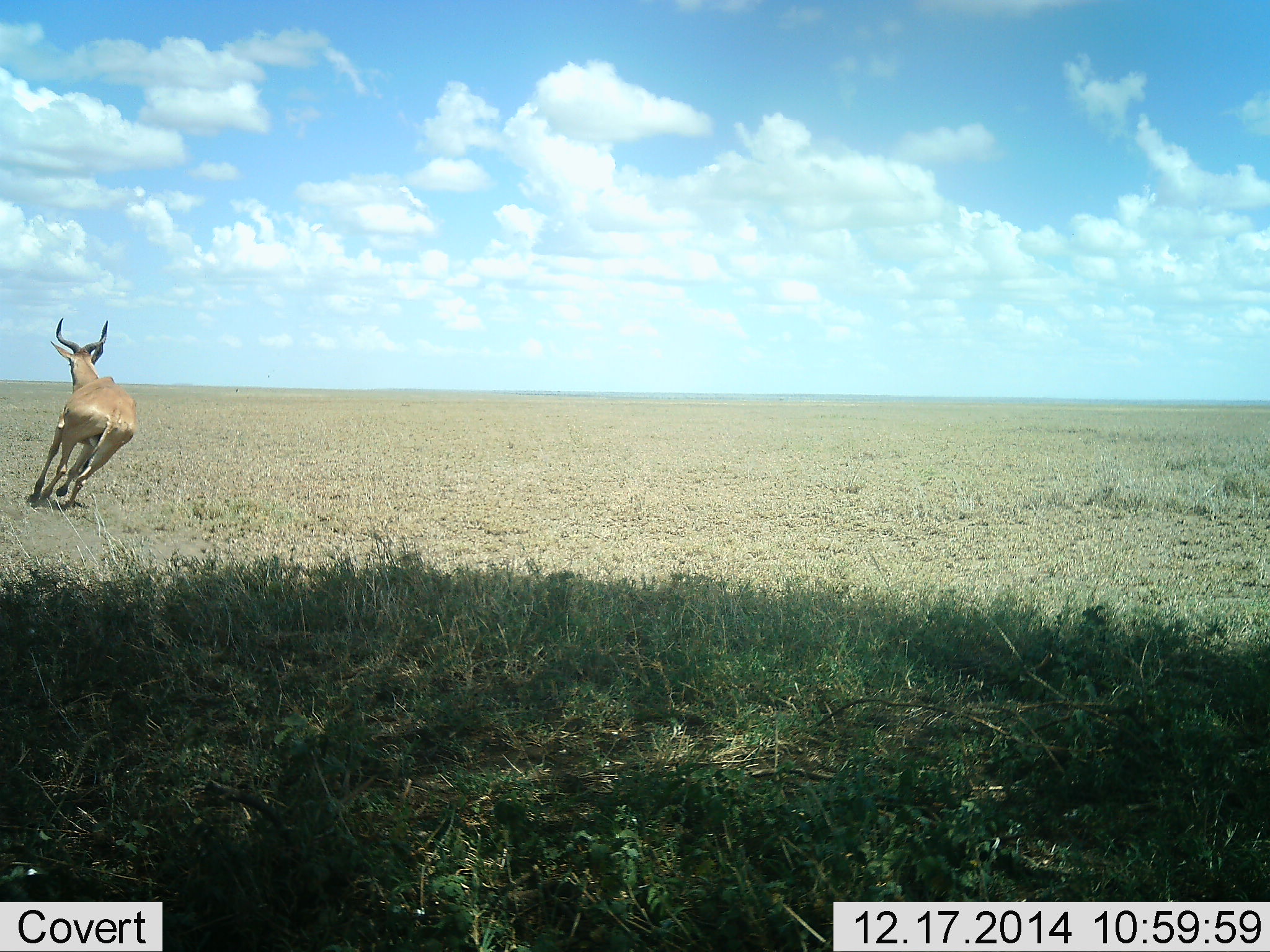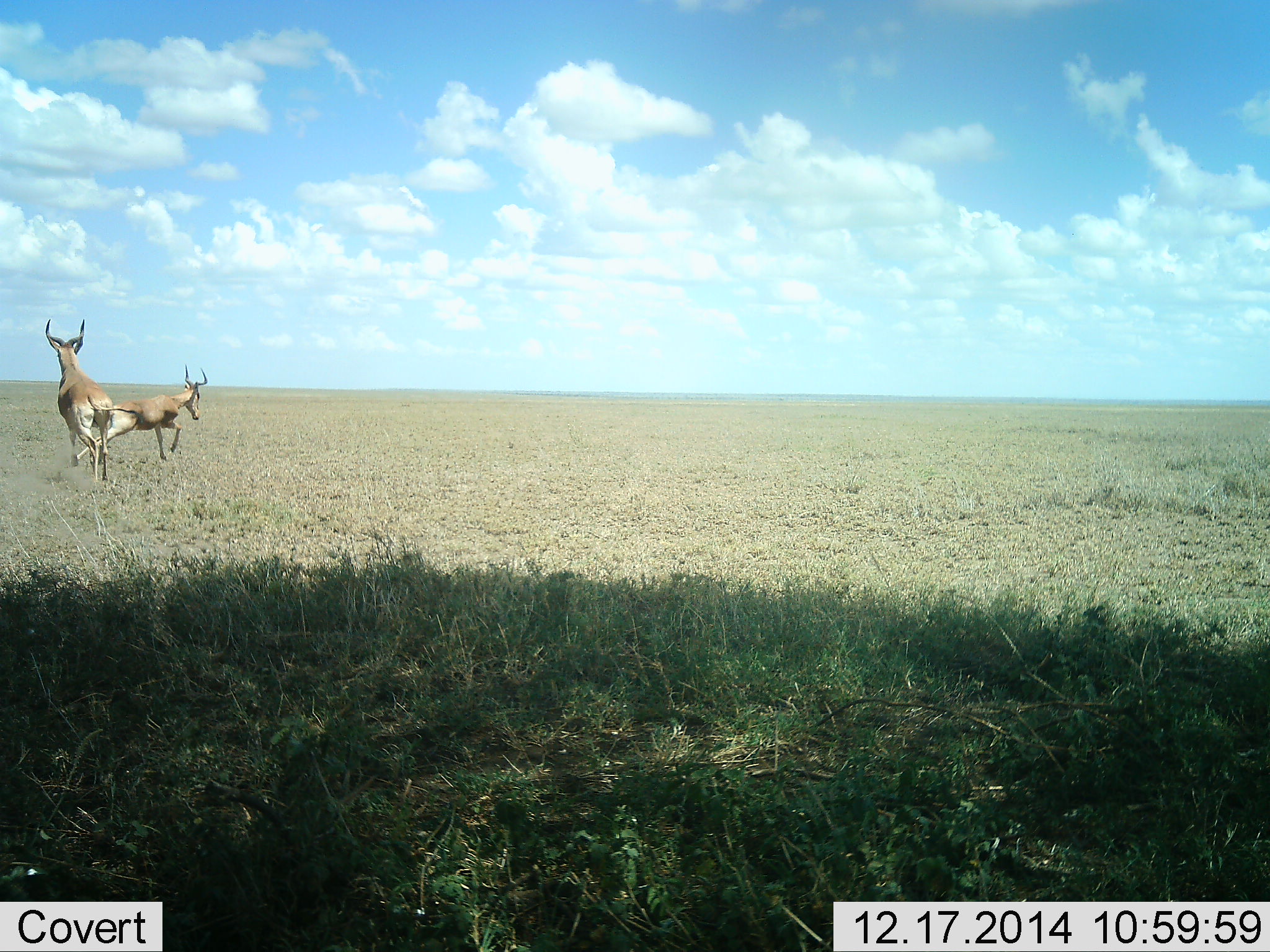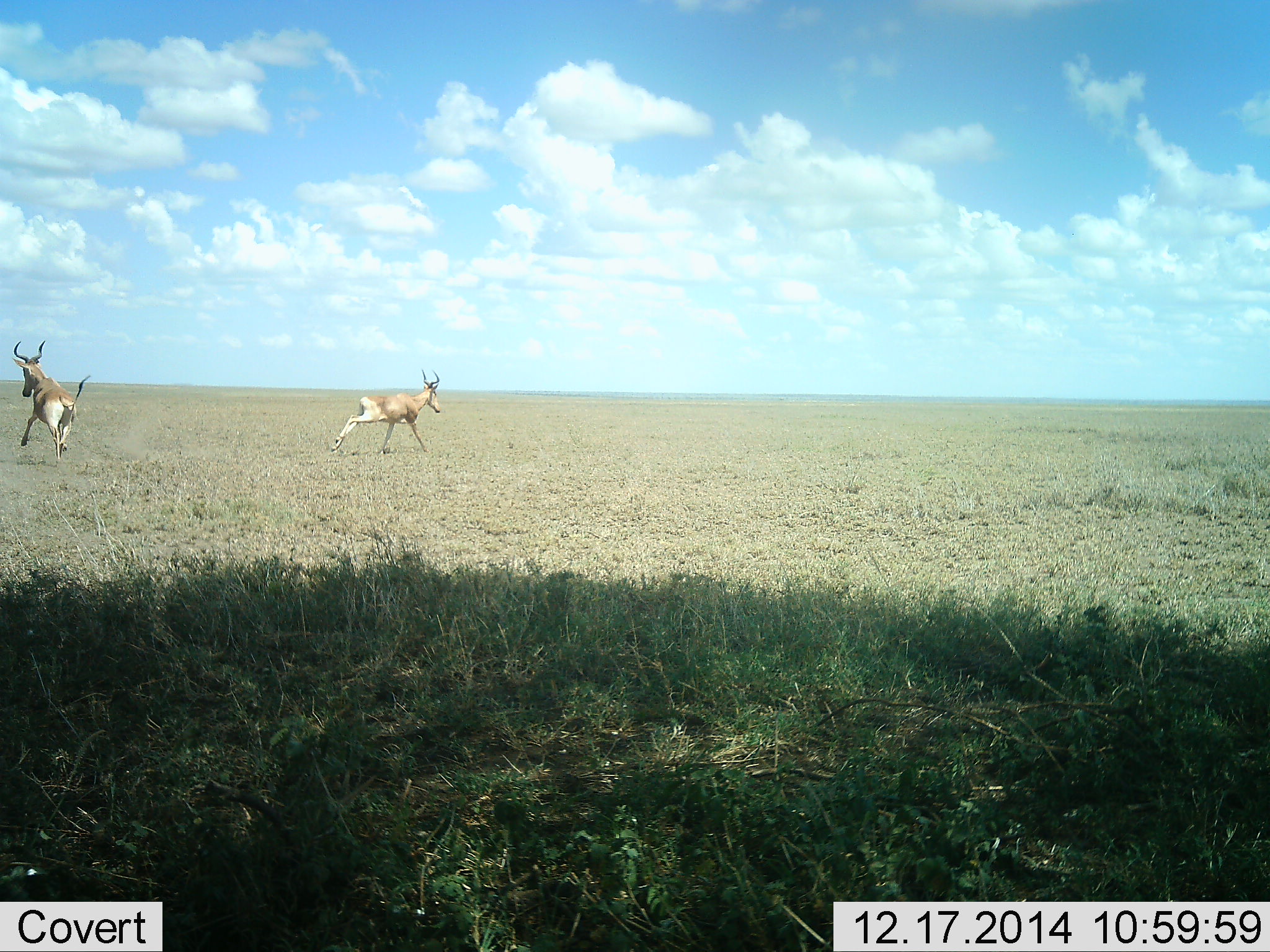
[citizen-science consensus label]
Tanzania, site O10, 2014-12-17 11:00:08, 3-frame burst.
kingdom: Animalia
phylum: Chordata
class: Mammalia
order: Artiodactyla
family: Bovidae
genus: Alcelaphus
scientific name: Alcelaphus buselaphus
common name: hartebeest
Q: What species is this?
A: Hartebeest (Alcelaphus buselaphus).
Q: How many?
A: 2.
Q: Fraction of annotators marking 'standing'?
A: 0%.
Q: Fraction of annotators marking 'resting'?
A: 0%.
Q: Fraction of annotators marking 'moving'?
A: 100%.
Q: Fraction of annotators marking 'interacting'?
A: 30%.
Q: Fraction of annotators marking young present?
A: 0%.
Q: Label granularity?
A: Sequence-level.